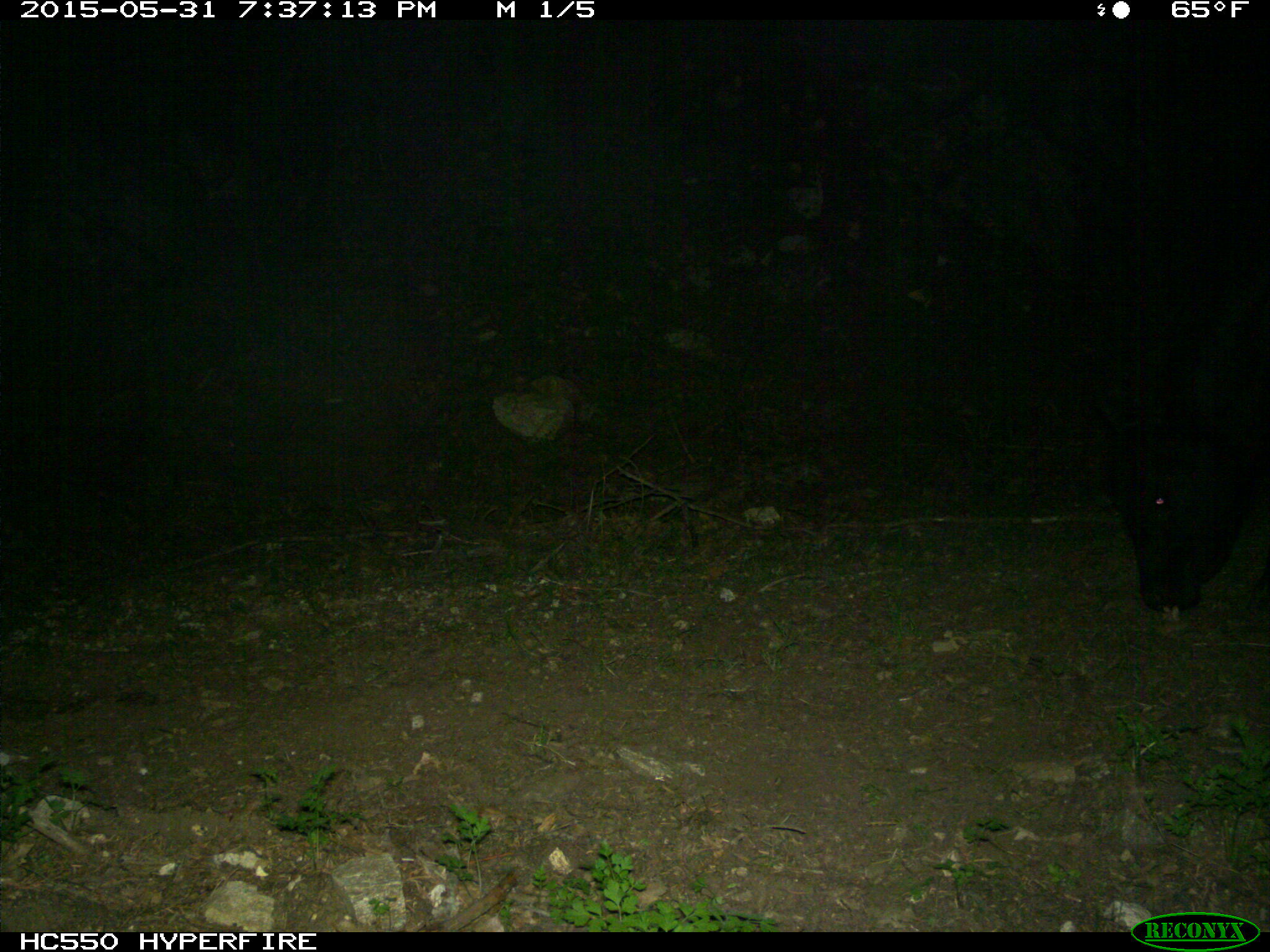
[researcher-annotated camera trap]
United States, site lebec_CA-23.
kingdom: Animalia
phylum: Chordata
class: Mammalia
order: Artiodactyla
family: Bovidae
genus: Bos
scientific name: Bos taurus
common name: domestic cow